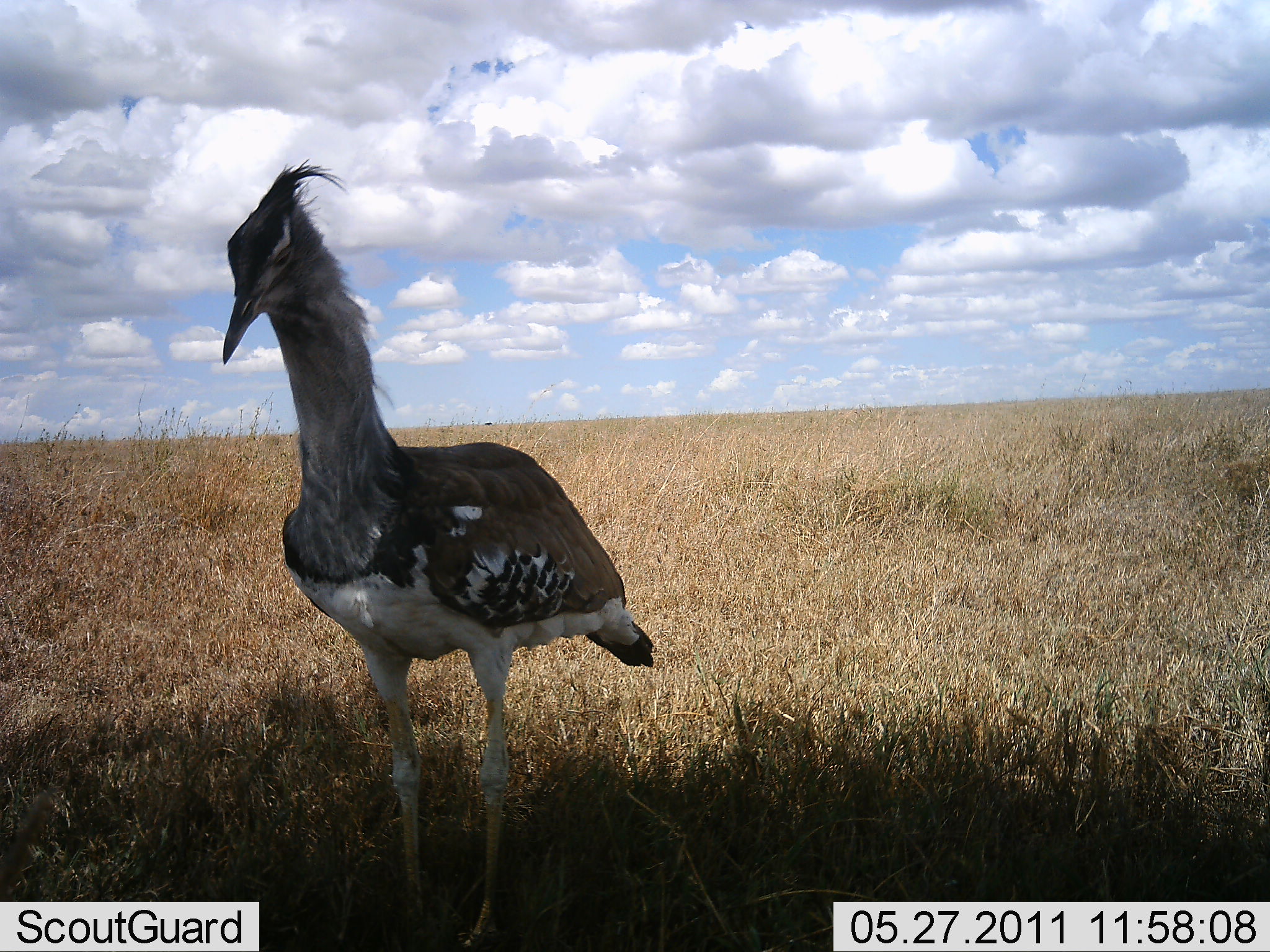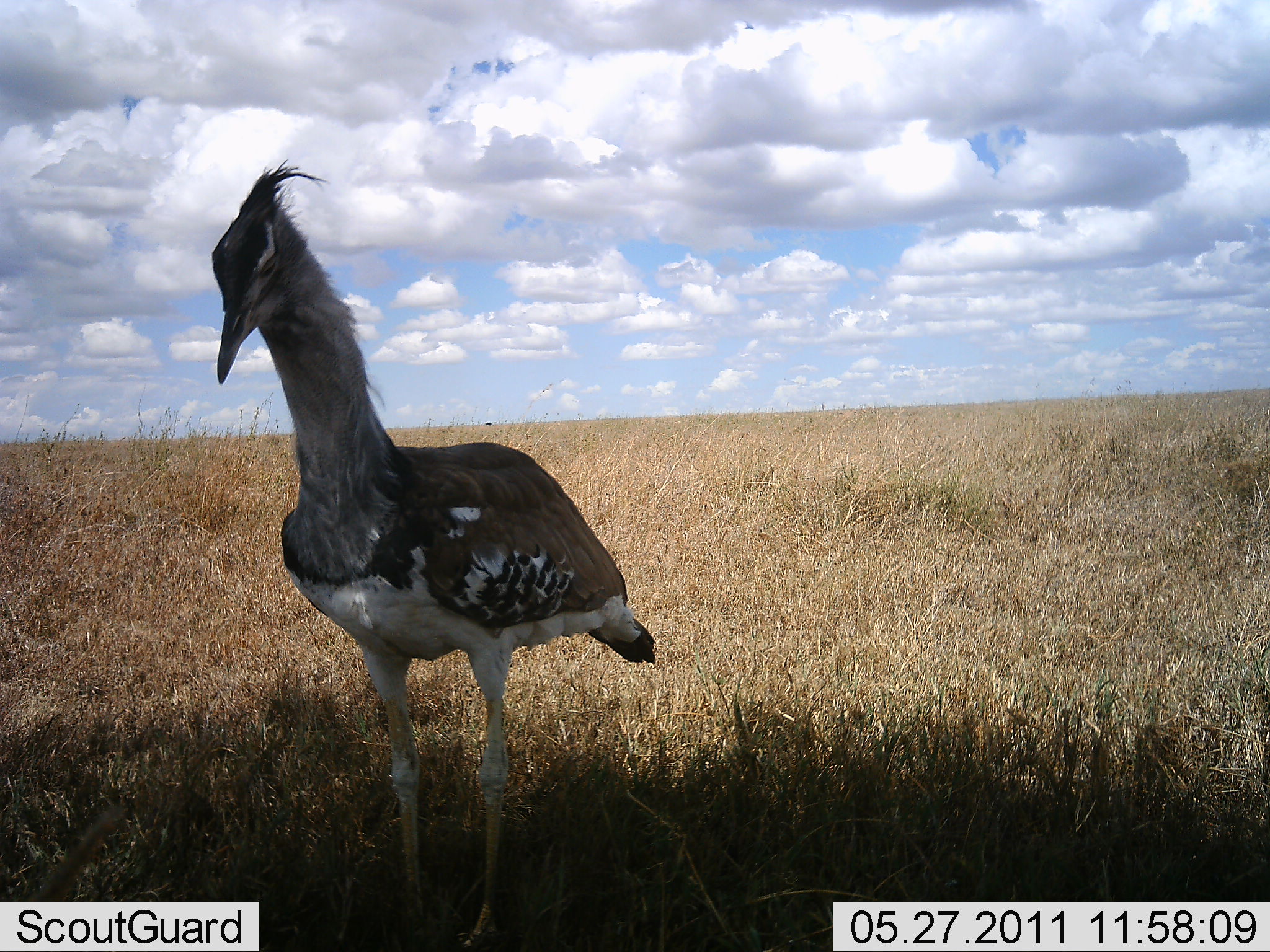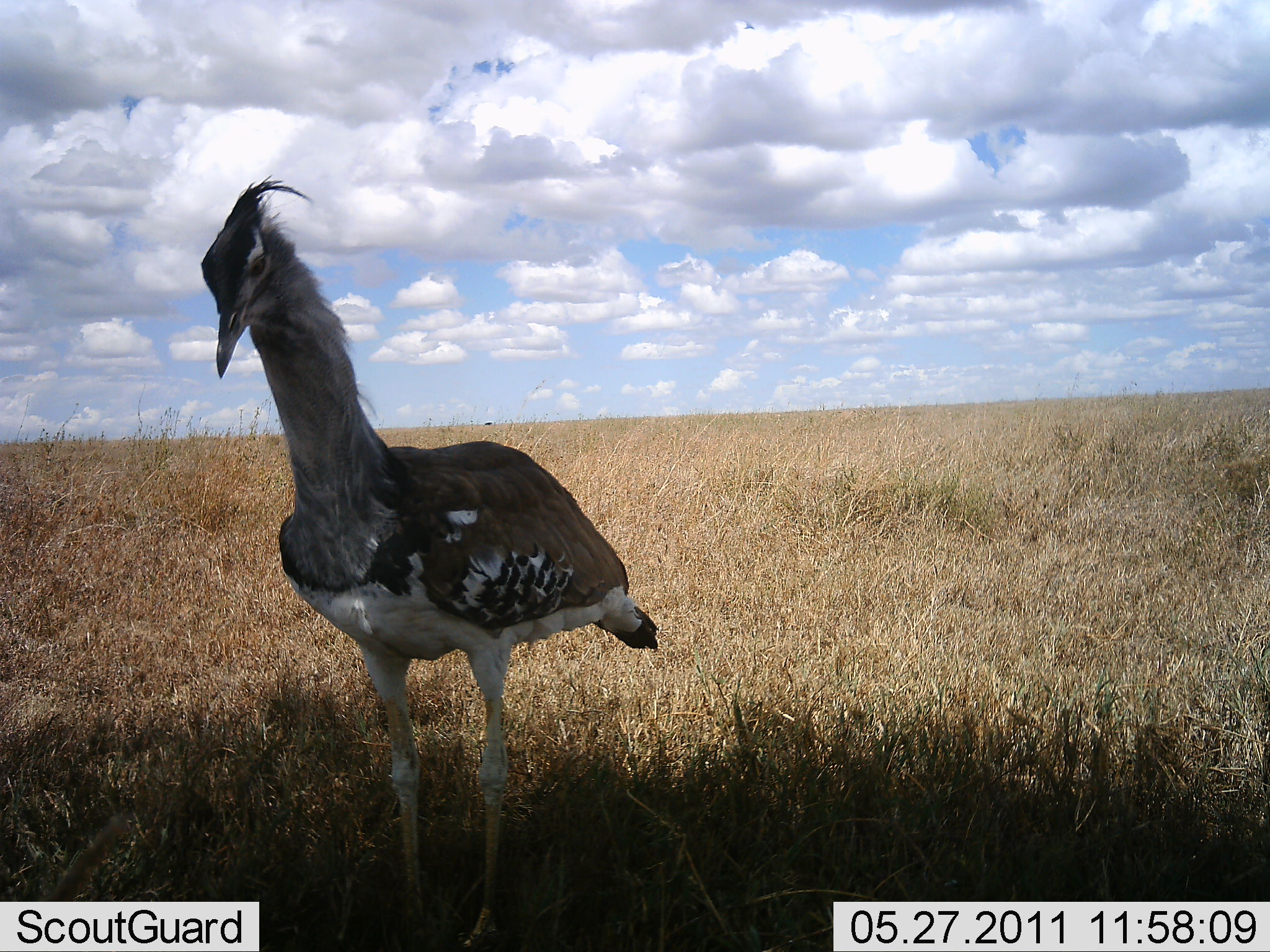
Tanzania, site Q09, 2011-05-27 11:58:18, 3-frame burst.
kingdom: Animalia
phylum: Chordata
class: Aves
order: Otidiformes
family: Otididae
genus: Ardeotis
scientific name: Ardeotis kori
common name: kori bustard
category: koribustard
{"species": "koribustard (kori bustard) (Ardeotis kori)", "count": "1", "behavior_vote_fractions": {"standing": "100%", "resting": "8%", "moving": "0%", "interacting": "0%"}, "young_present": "0%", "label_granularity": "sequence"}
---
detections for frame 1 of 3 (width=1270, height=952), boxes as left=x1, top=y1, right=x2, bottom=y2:
animal: left=219, top=160, right=659, bottom=950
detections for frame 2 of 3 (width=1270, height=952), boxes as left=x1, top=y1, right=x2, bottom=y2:
animal: left=209, top=157, right=651, bottom=924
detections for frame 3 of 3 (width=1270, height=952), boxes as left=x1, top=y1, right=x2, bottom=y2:
animal: left=198, top=174, right=659, bottom=952